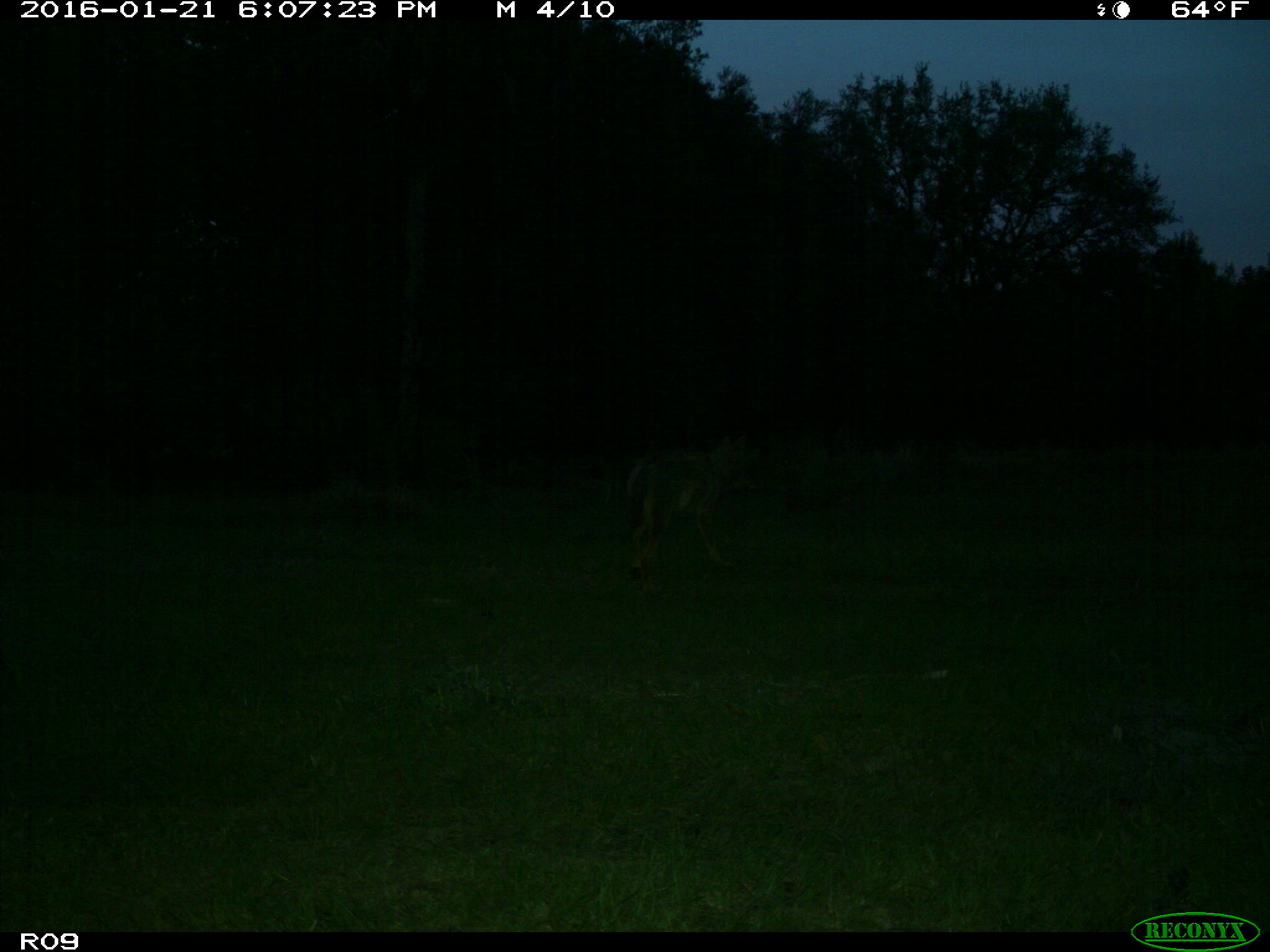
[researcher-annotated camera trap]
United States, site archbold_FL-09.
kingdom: Animalia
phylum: Chordata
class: Mammalia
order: Carnivora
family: Canidae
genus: Canis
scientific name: Canis latrans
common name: coyote